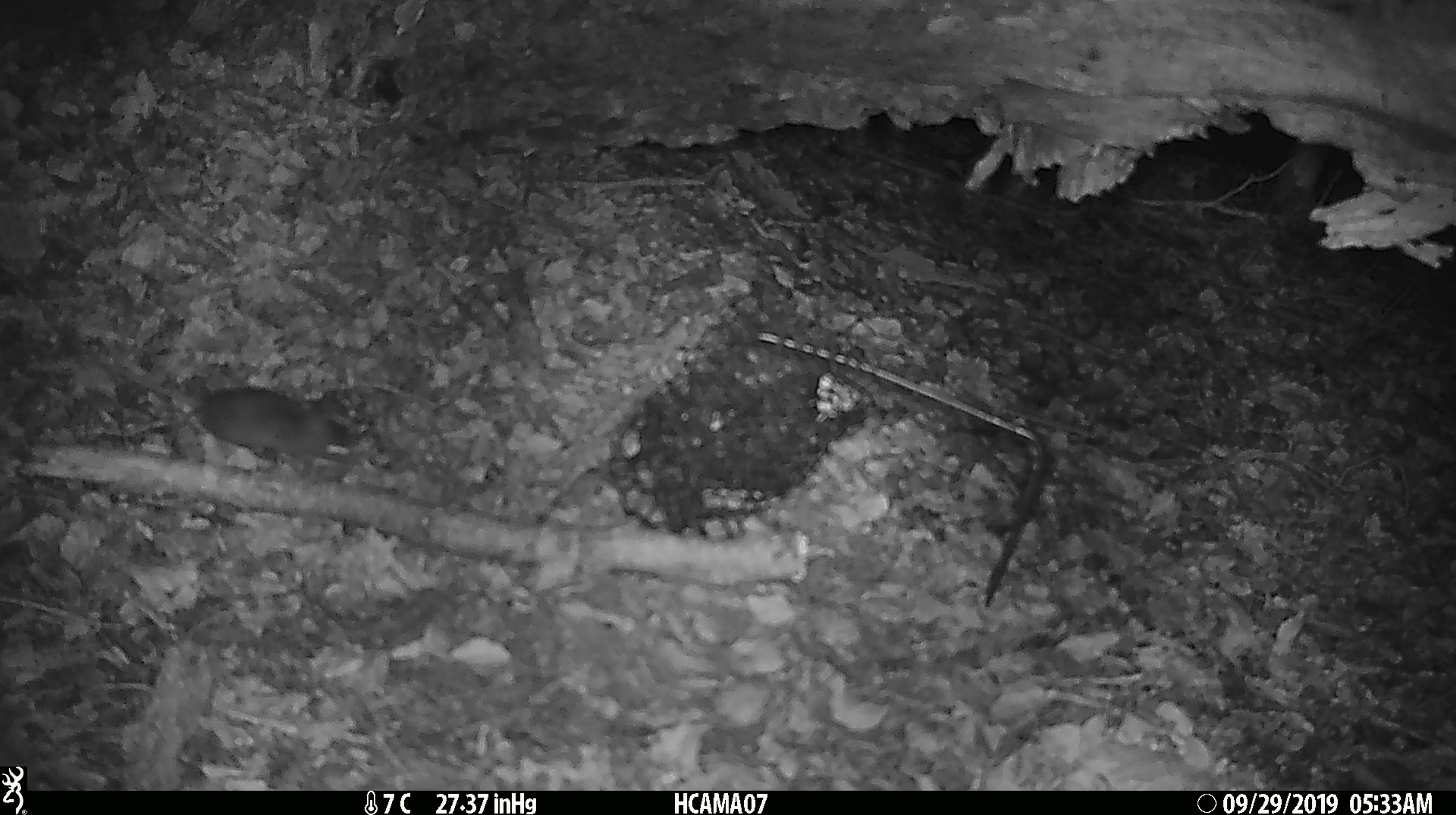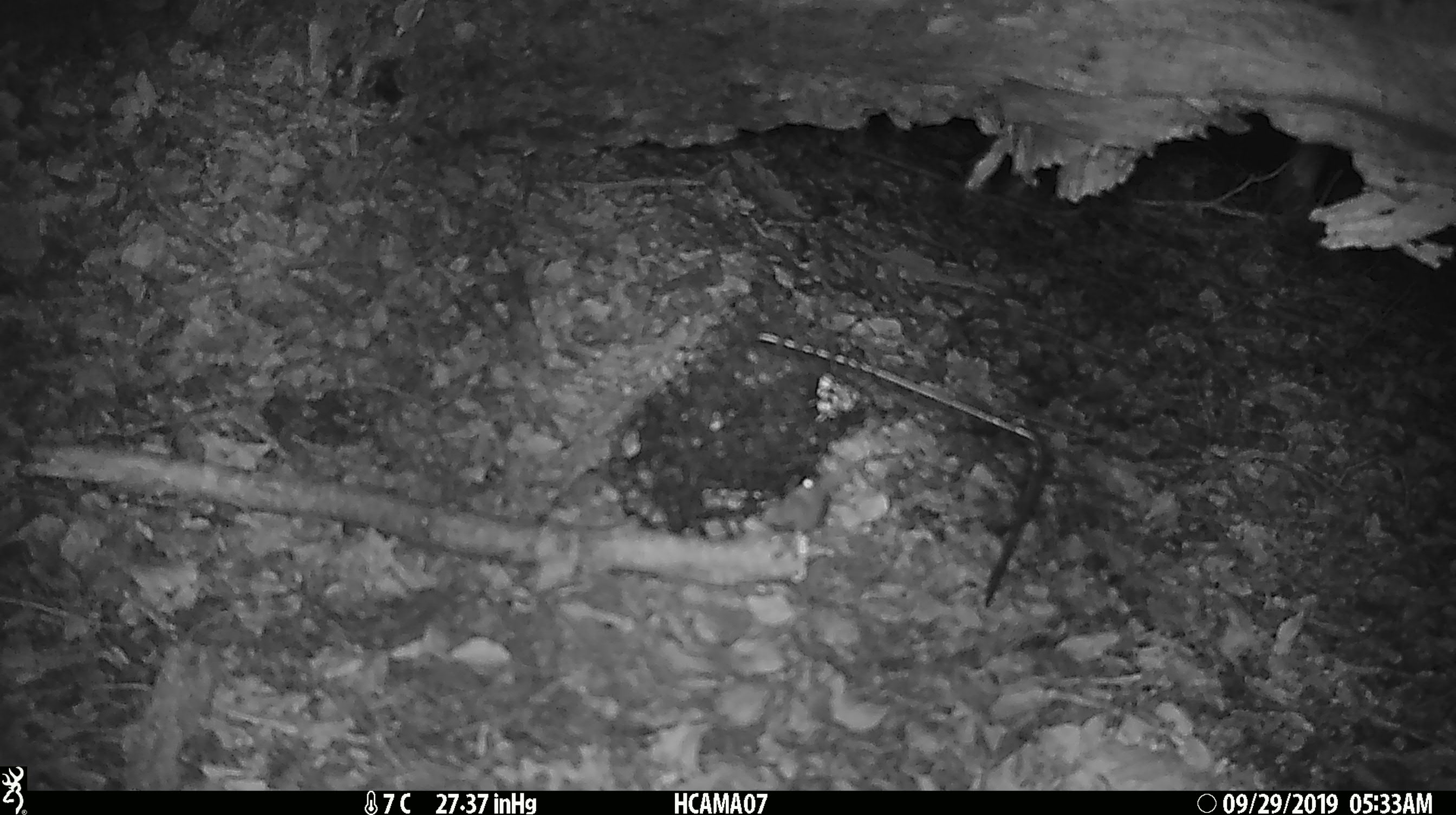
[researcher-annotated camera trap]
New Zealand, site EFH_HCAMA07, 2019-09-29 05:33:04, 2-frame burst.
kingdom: Animalia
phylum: Chordata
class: Mammalia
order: Rodentia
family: Muridae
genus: Mus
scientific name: Mus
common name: mouse